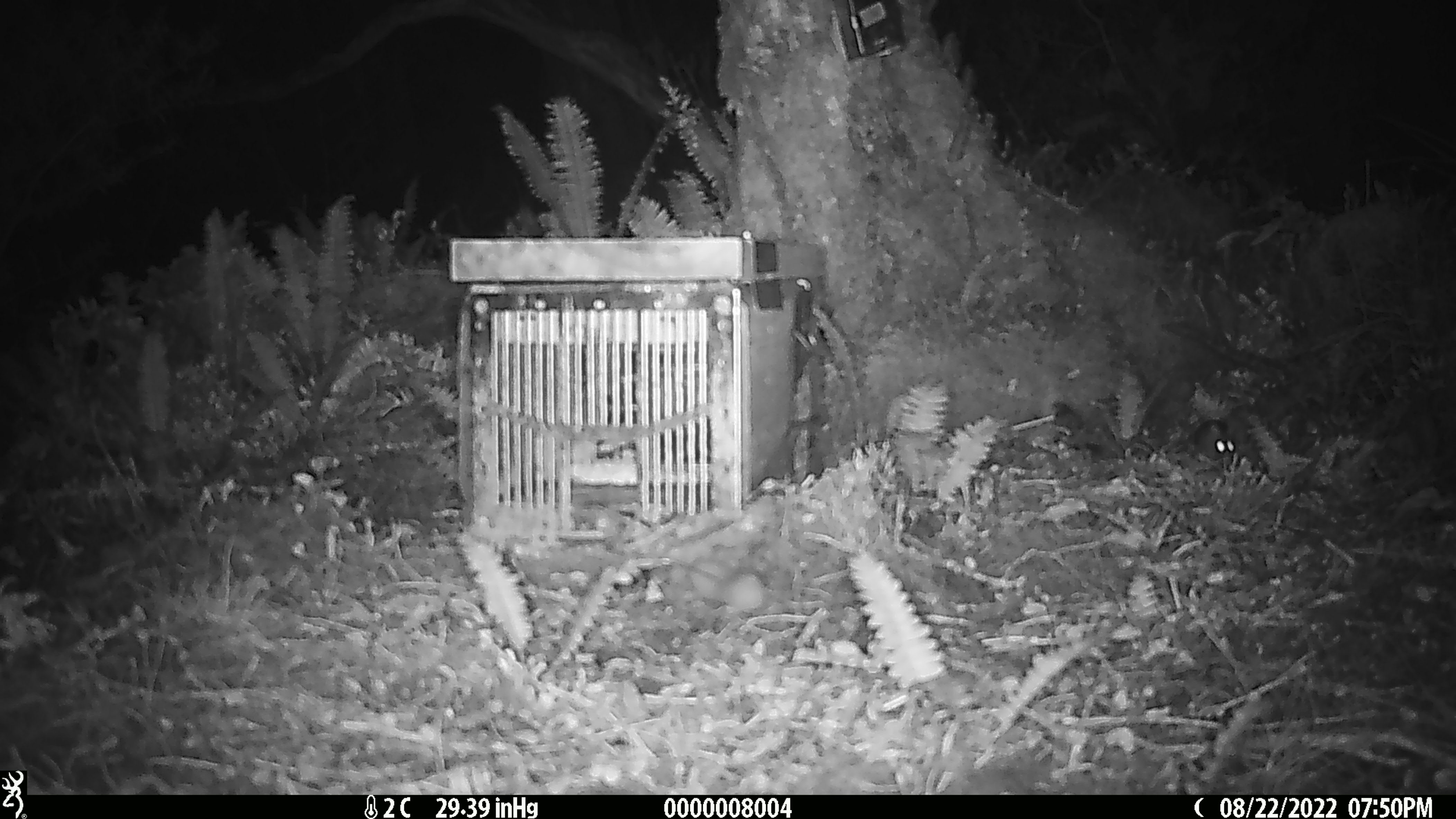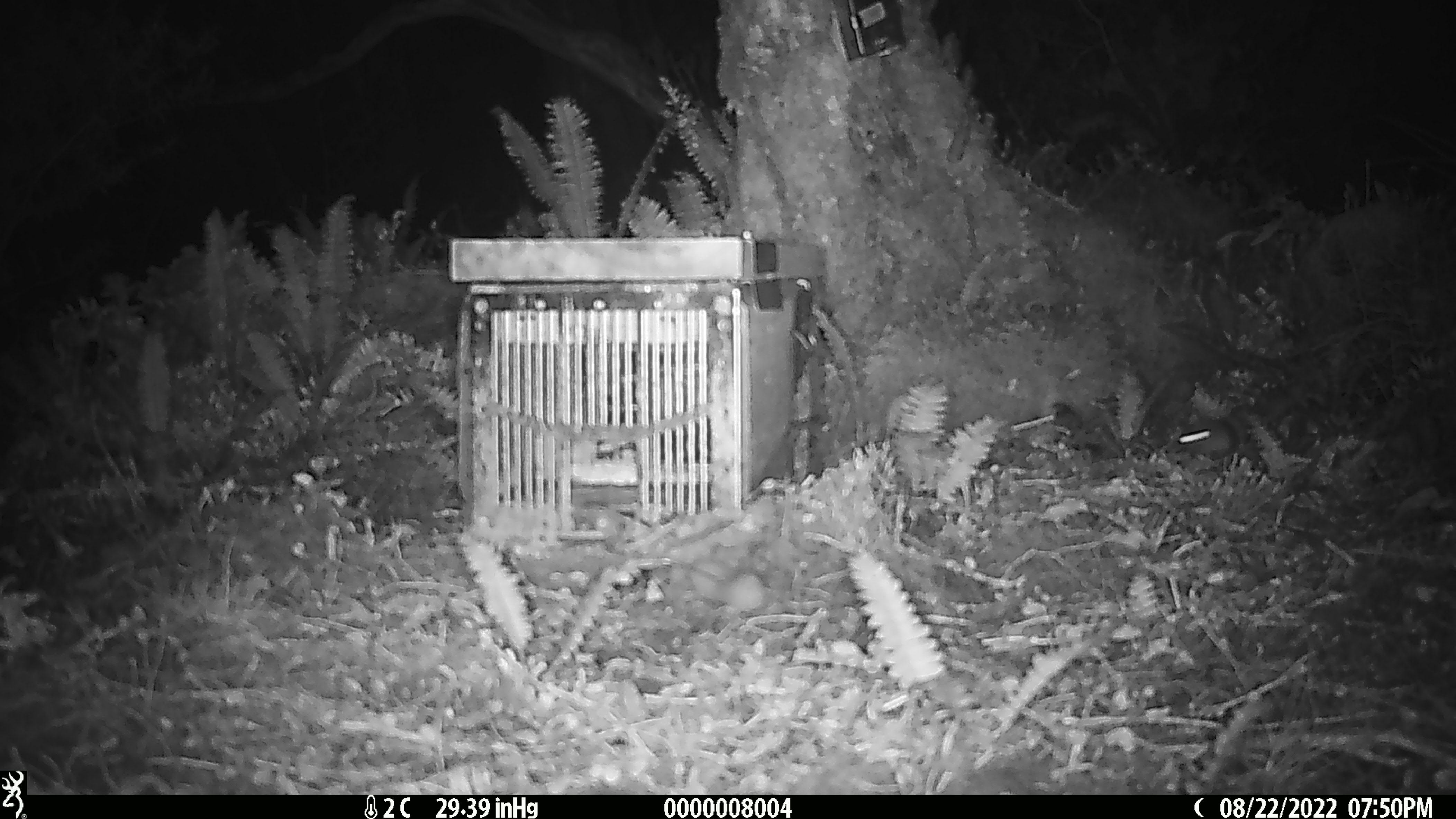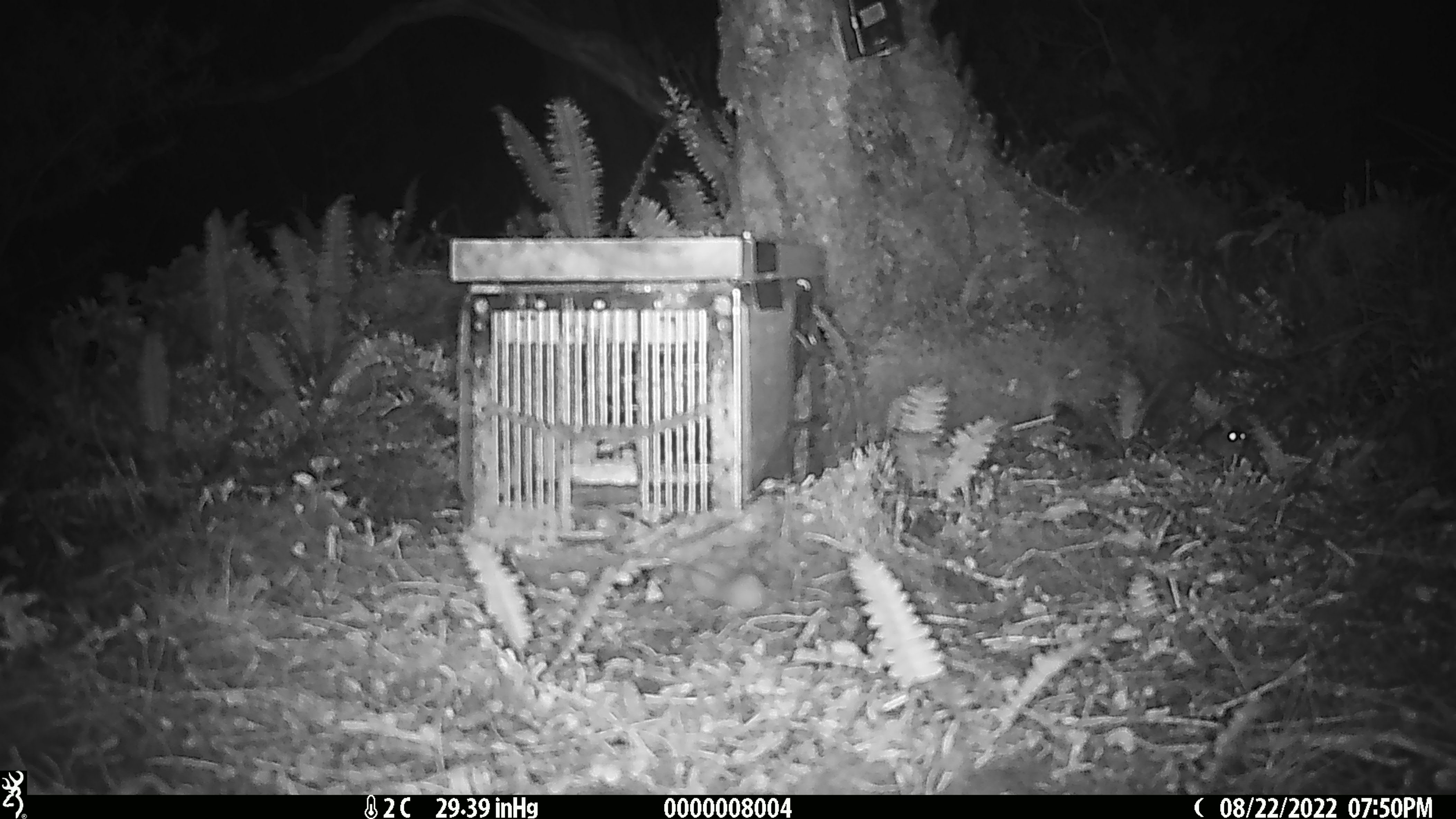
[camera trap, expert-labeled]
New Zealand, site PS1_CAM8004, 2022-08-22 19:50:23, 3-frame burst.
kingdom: Animalia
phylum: Chordata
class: Mammalia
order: Rodentia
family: Muridae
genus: Mus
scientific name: Mus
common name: mouse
Mouse (Mus).